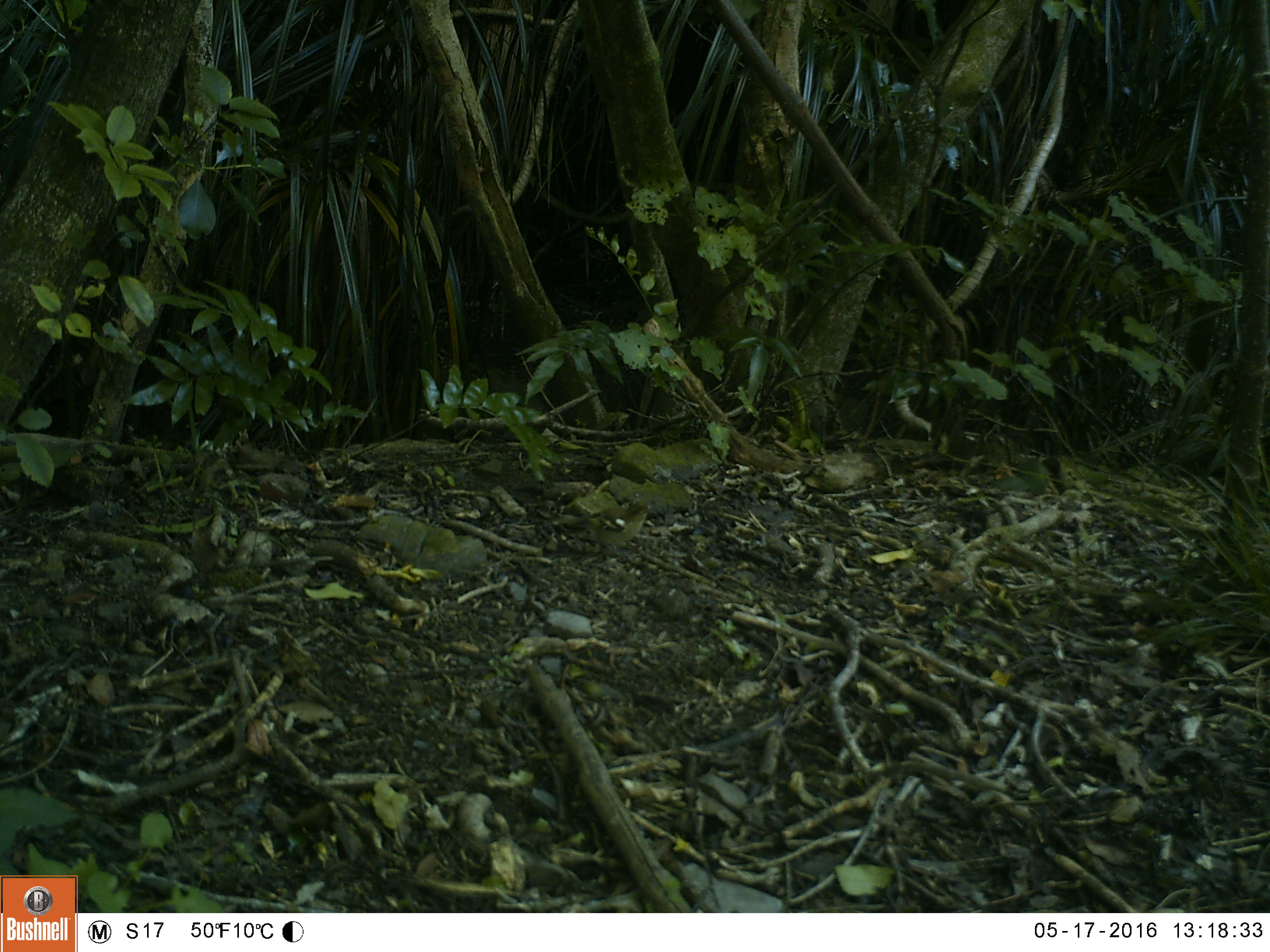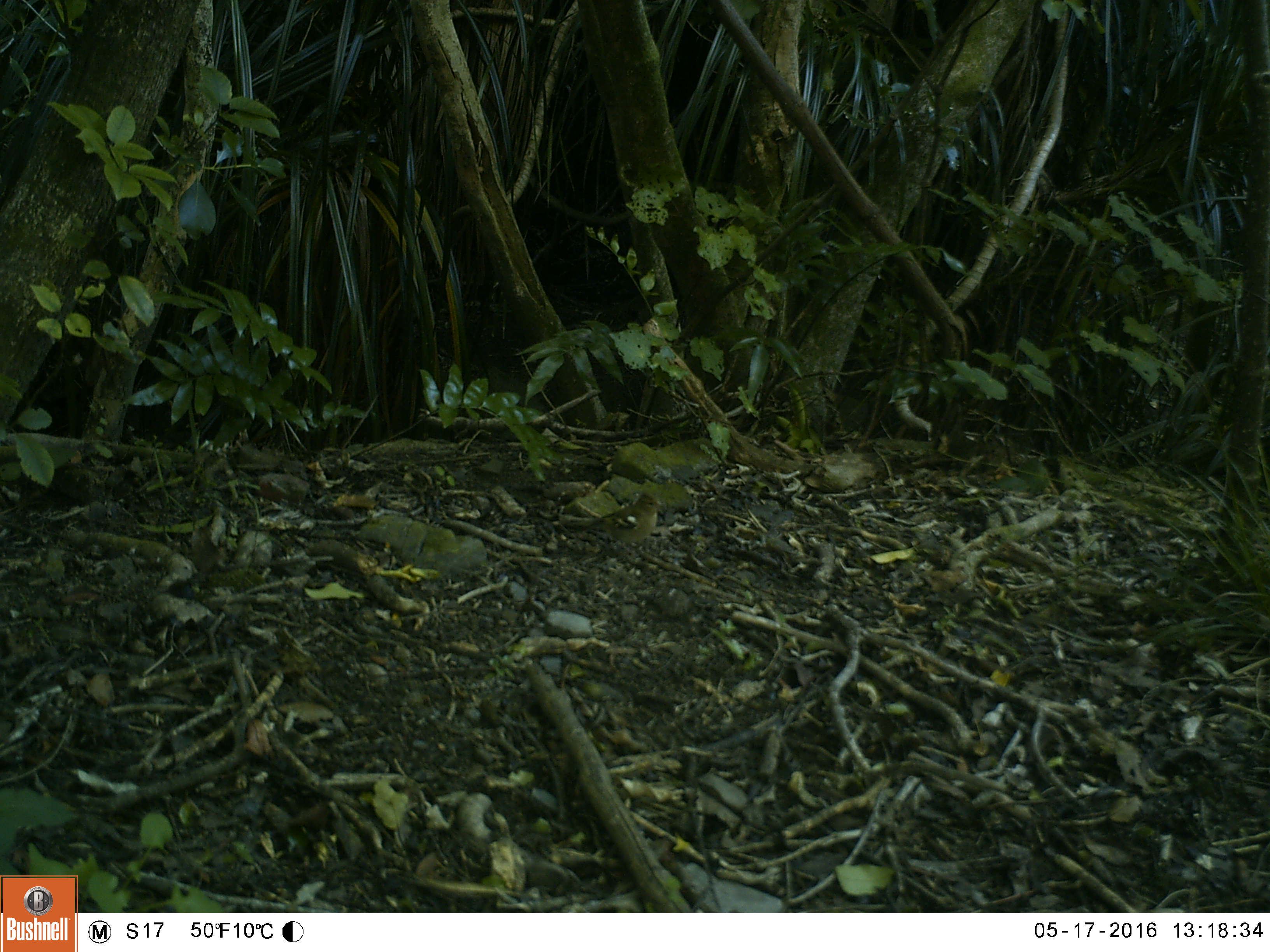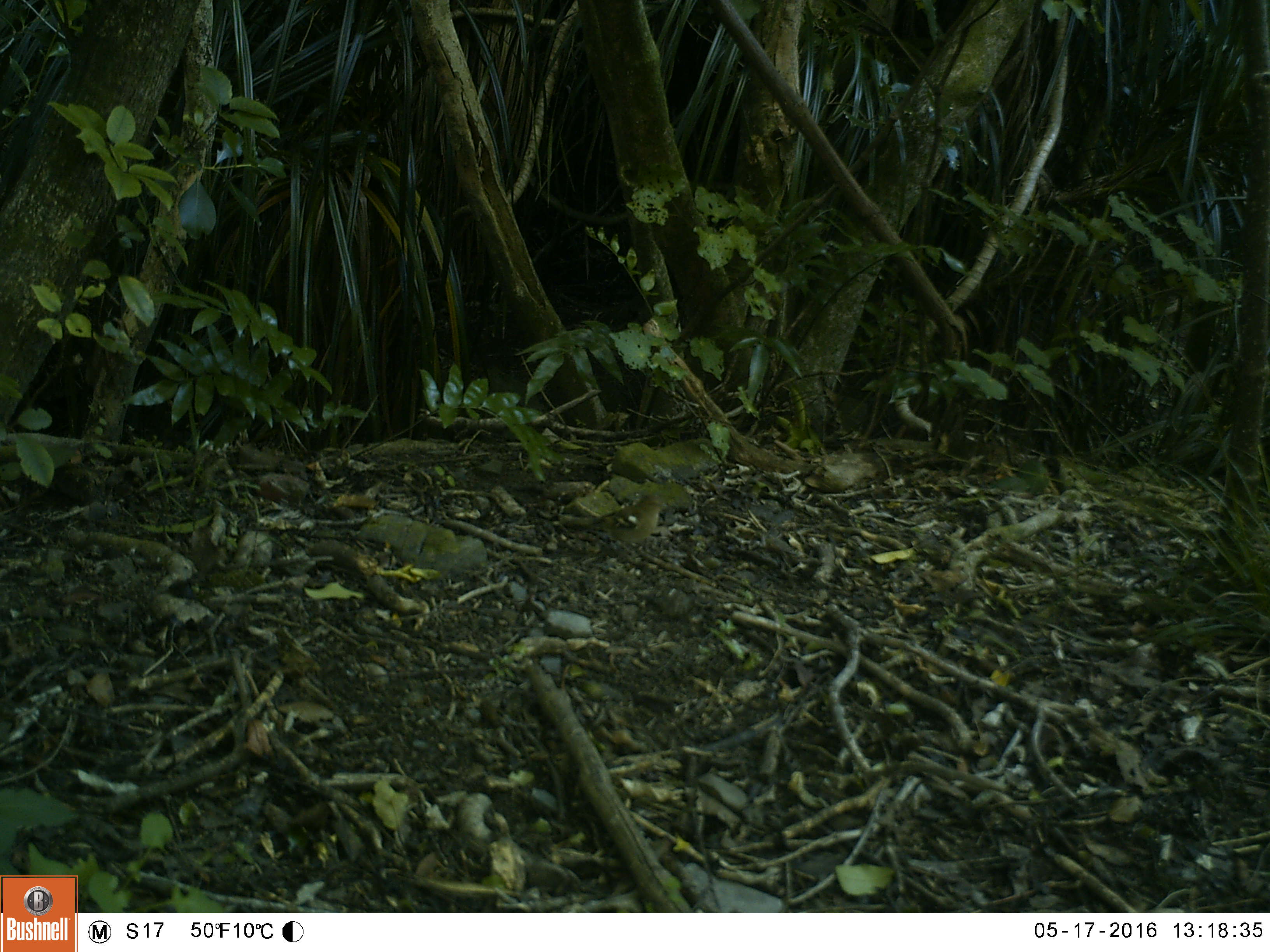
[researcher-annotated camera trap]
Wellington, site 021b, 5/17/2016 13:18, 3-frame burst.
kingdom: Animalia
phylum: Chordata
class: Aves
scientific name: Aves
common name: bird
Bird (Aves).